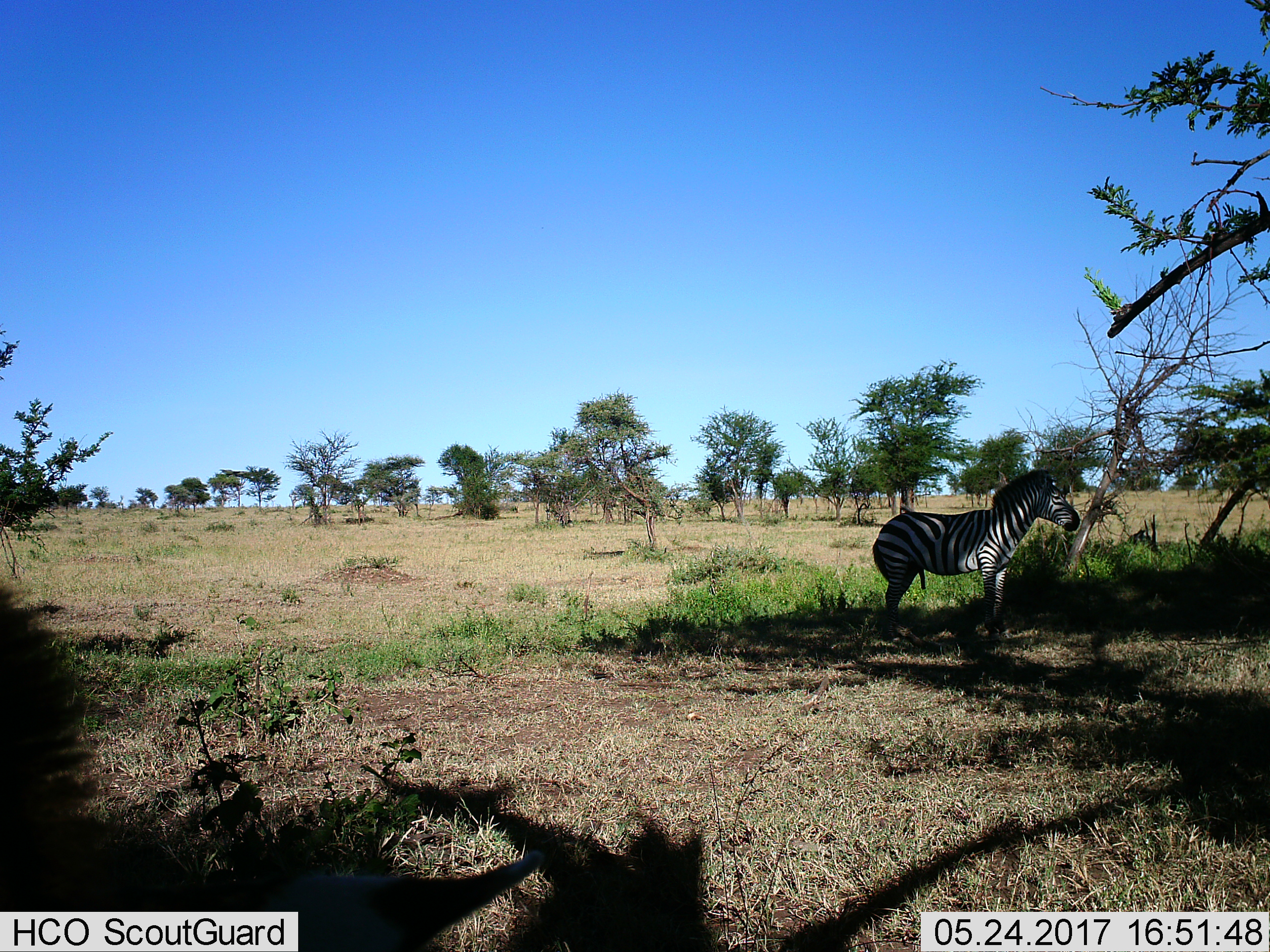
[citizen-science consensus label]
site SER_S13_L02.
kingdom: Animalia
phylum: Chordata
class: Mammalia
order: Perissodactyla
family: Equidae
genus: Equus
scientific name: Equus quagga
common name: plains zebra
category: zebraplains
Zebraplains (plains zebra) (Equus quagga), count 1. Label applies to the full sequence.